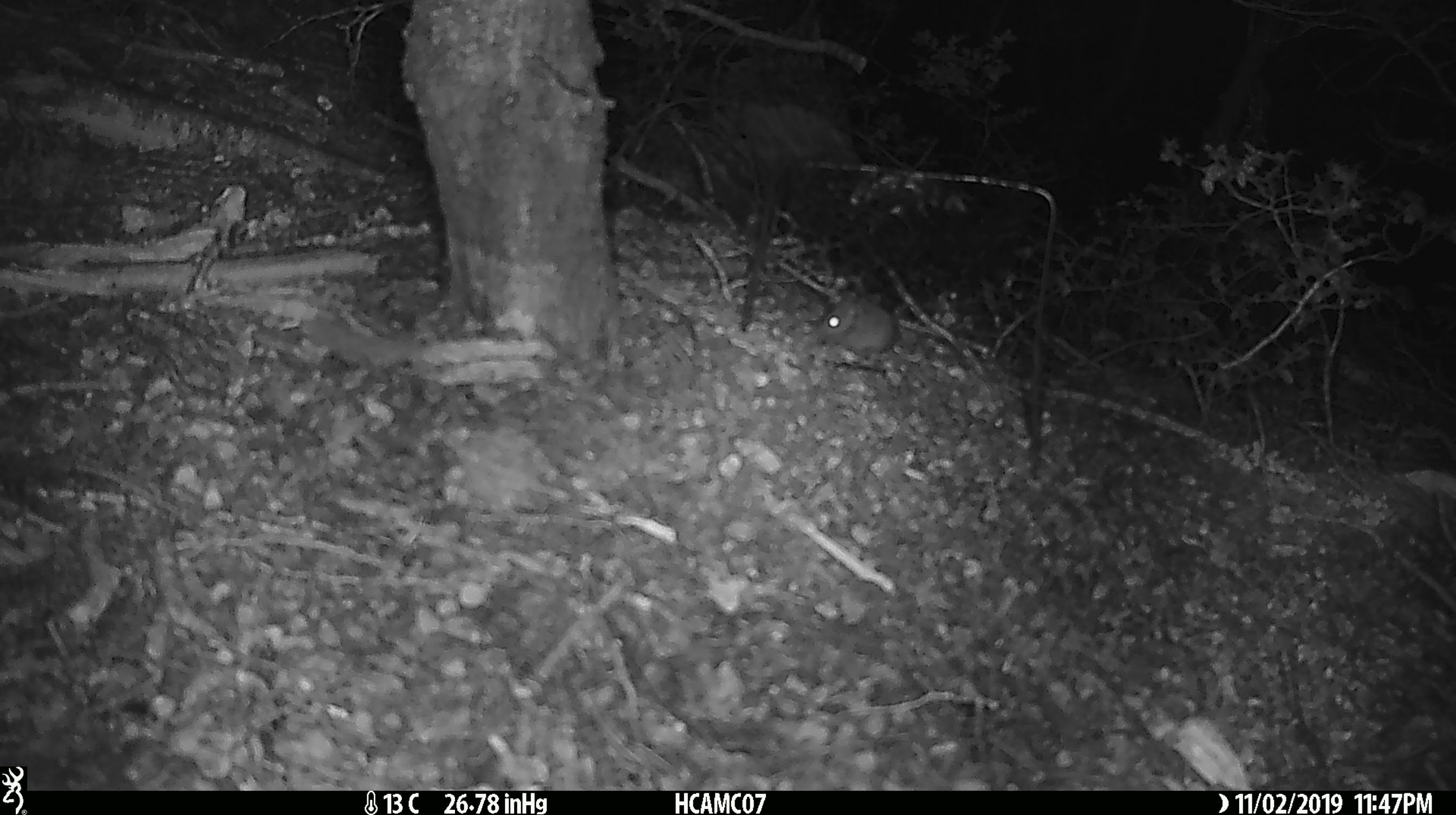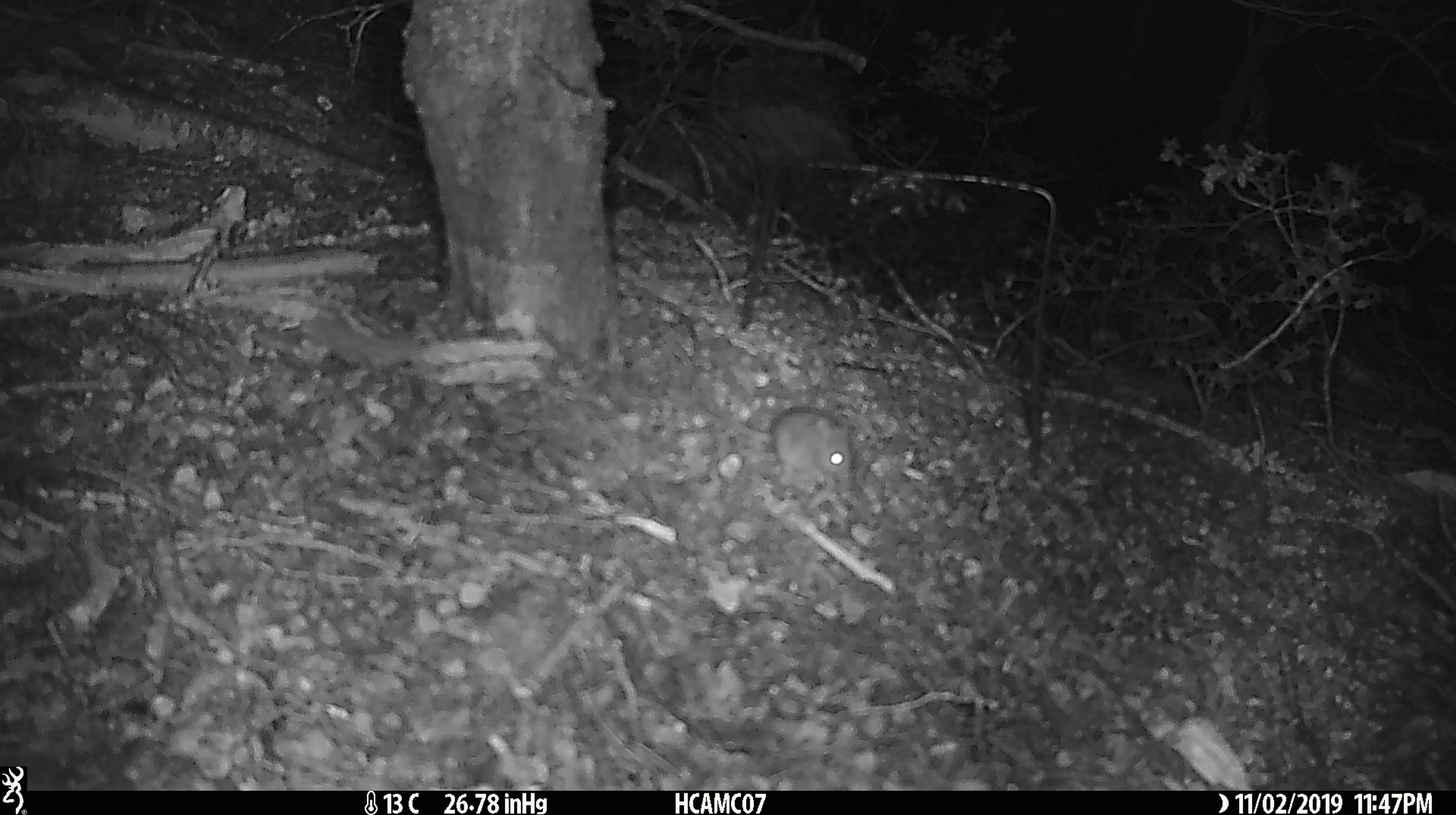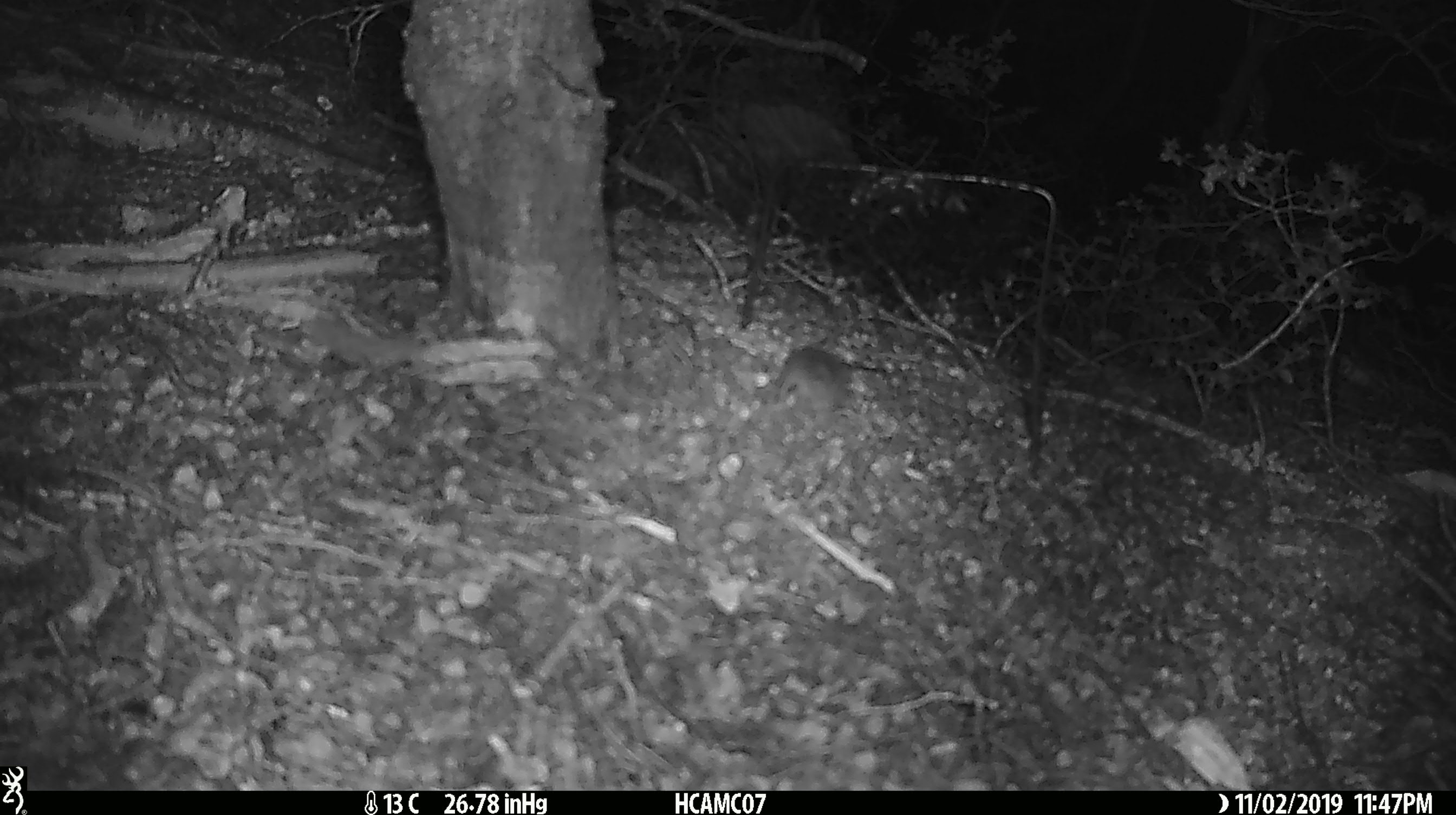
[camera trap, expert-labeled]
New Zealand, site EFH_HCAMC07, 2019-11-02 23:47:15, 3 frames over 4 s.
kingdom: Animalia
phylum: Chordata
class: Mammalia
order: Rodentia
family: Muridae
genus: Mus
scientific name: Mus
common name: mouse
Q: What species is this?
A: Mouse (Mus).